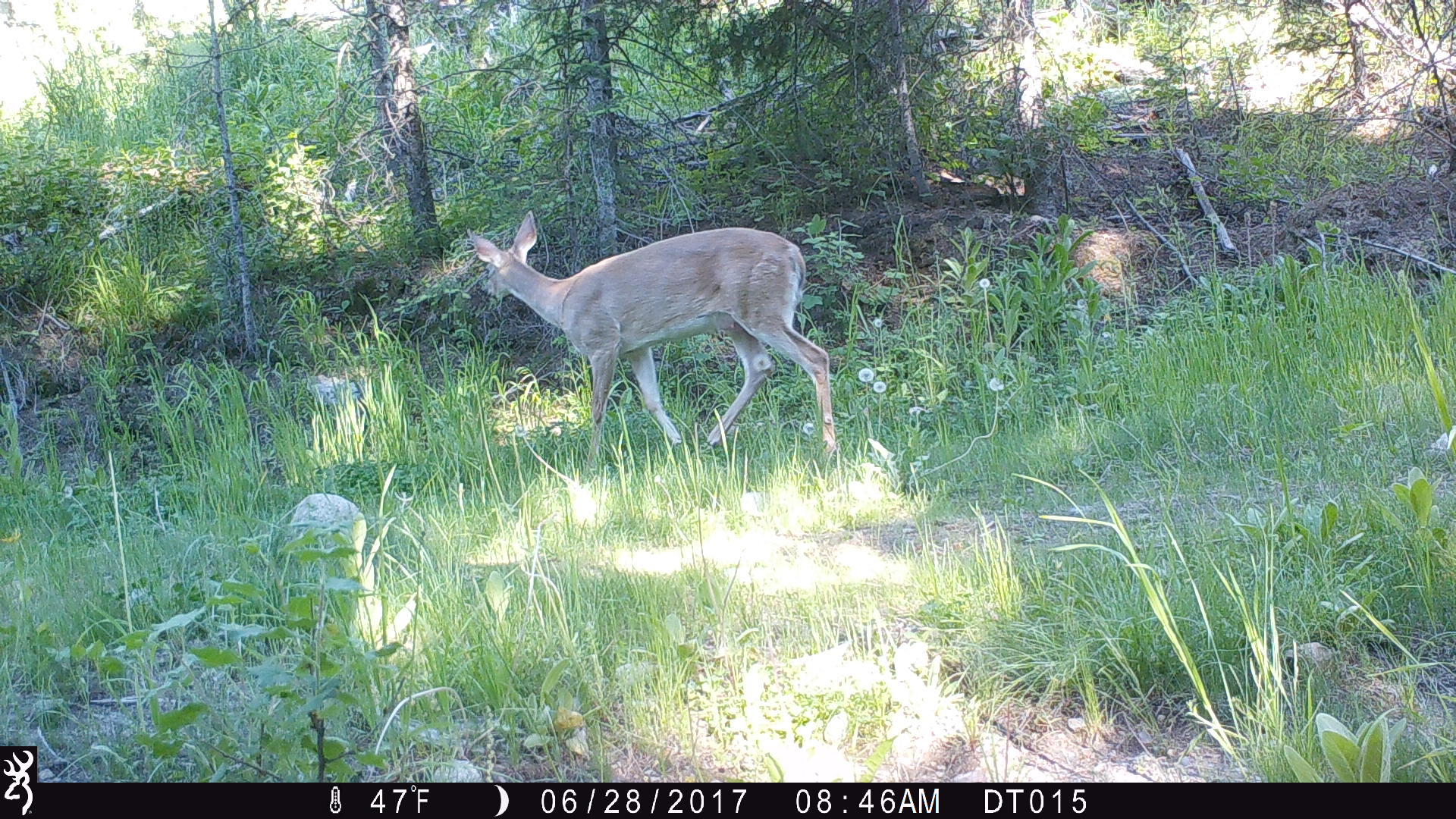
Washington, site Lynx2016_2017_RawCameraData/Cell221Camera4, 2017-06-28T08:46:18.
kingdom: Animalia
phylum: Chordata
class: Mammalia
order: Artiodactyla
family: Cervidae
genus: Odocoileus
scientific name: Odocoileus virginianus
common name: white-tailed deer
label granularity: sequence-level